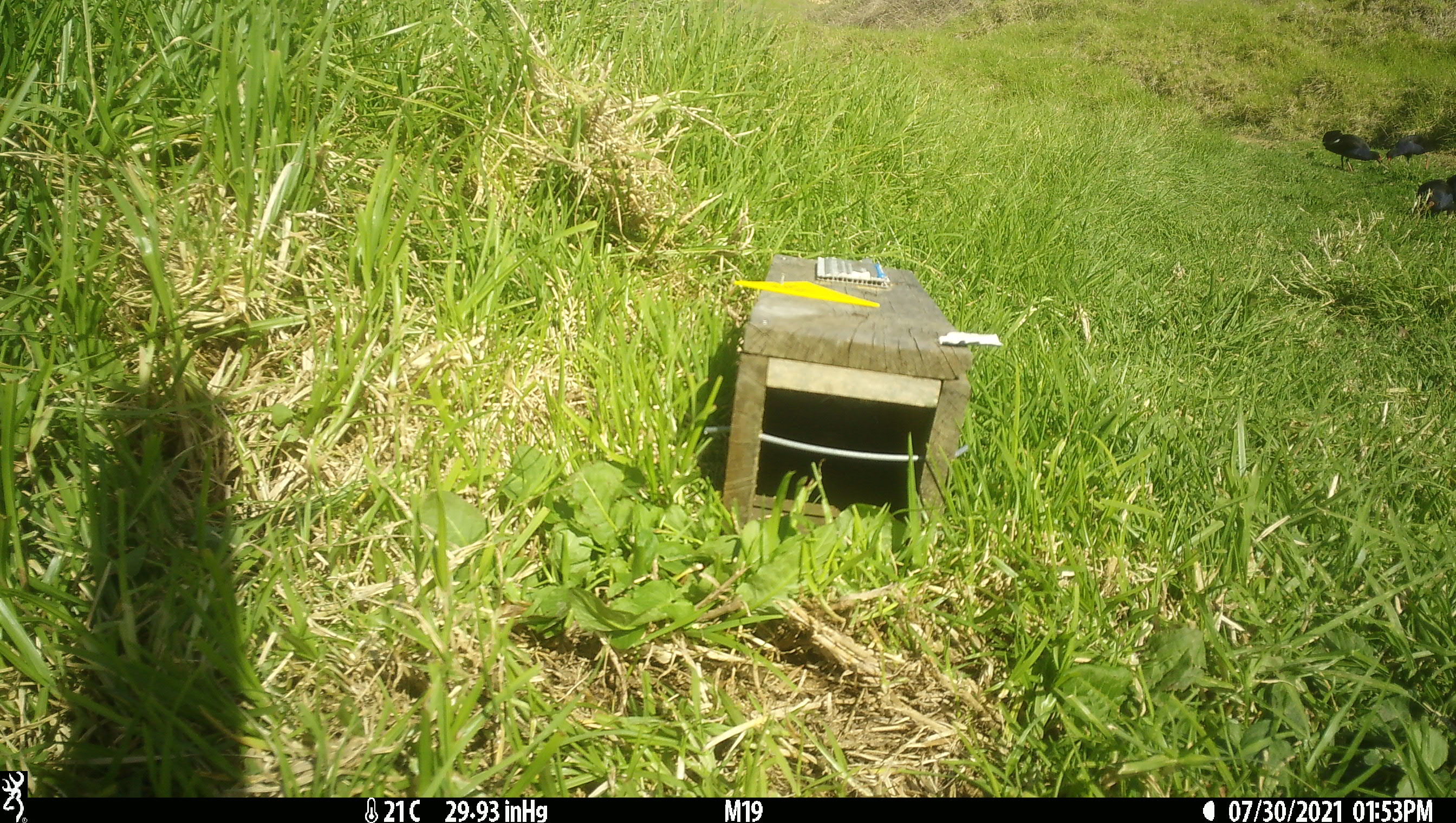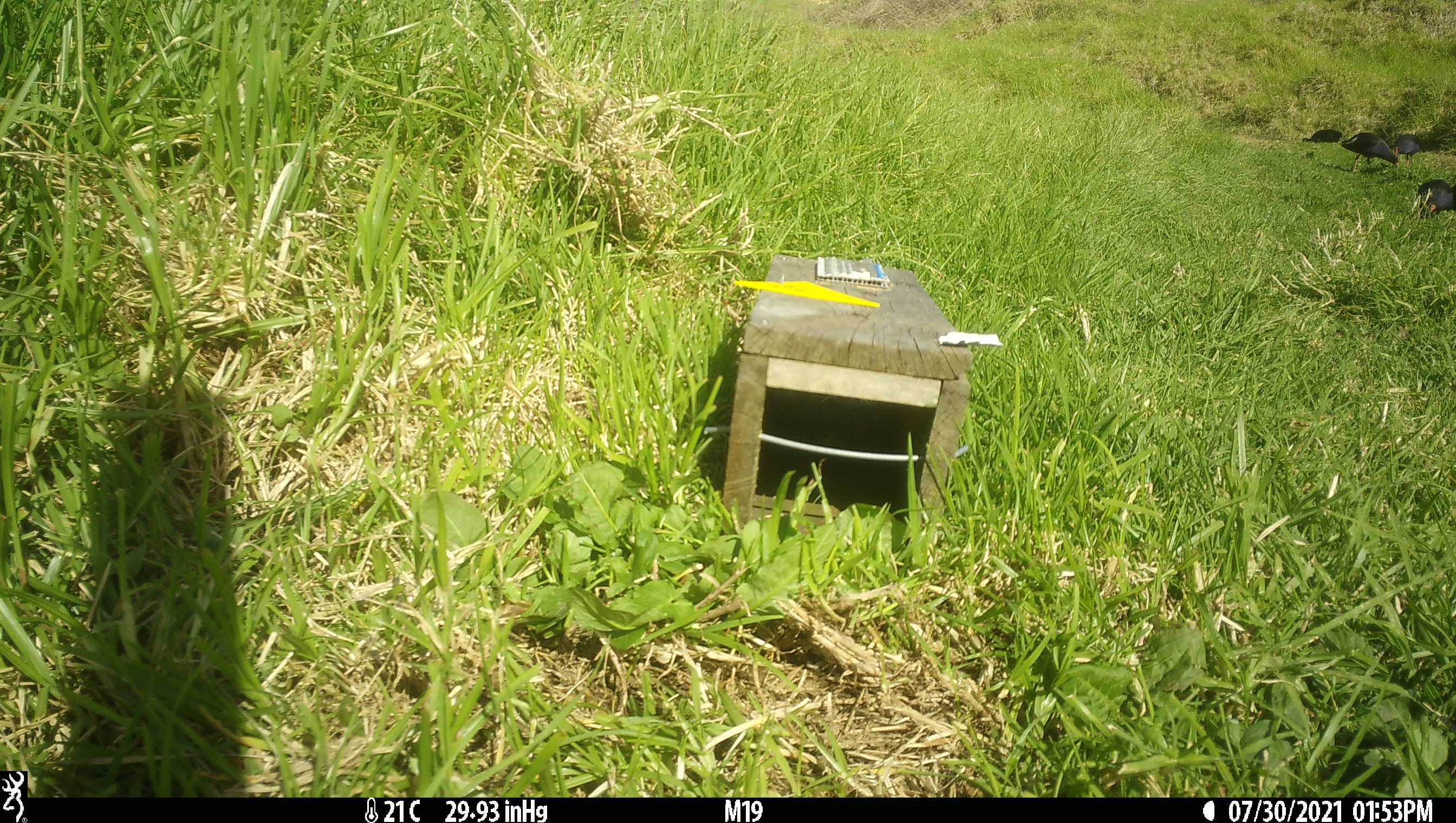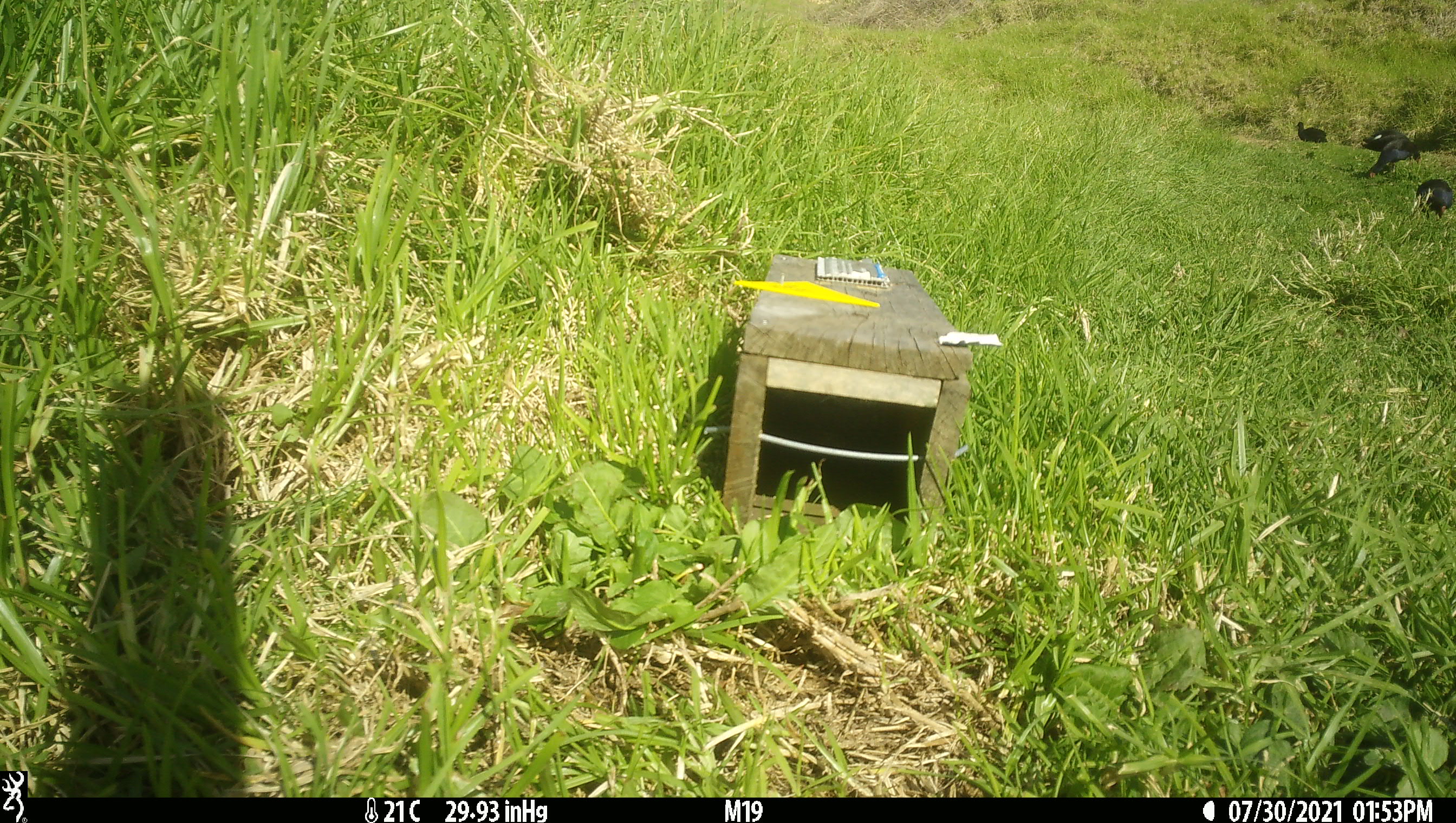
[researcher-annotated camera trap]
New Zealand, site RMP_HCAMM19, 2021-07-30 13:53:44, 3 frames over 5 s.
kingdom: Animalia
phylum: Chordata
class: Aves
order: Gruiformes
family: Rallidae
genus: Porphyrio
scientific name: Porphyrio melanotus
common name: australasian swamphen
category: pukeko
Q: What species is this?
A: Pukeko (australasian swamphen) (Porphyrio melanotus).